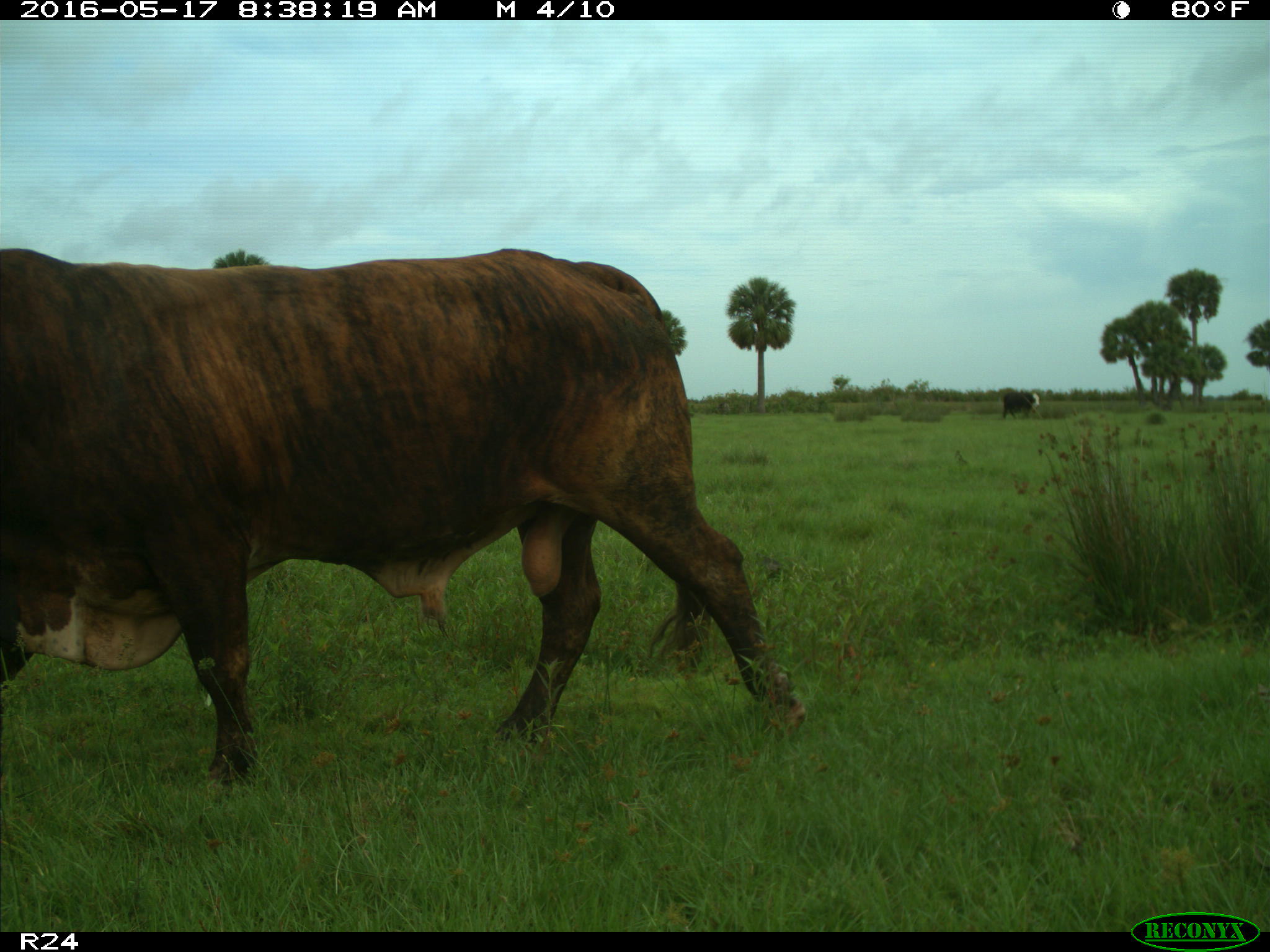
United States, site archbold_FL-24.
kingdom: Animalia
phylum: Chordata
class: Mammalia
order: Artiodactyla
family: Bovidae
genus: Bos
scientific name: Bos taurus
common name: domestic cow